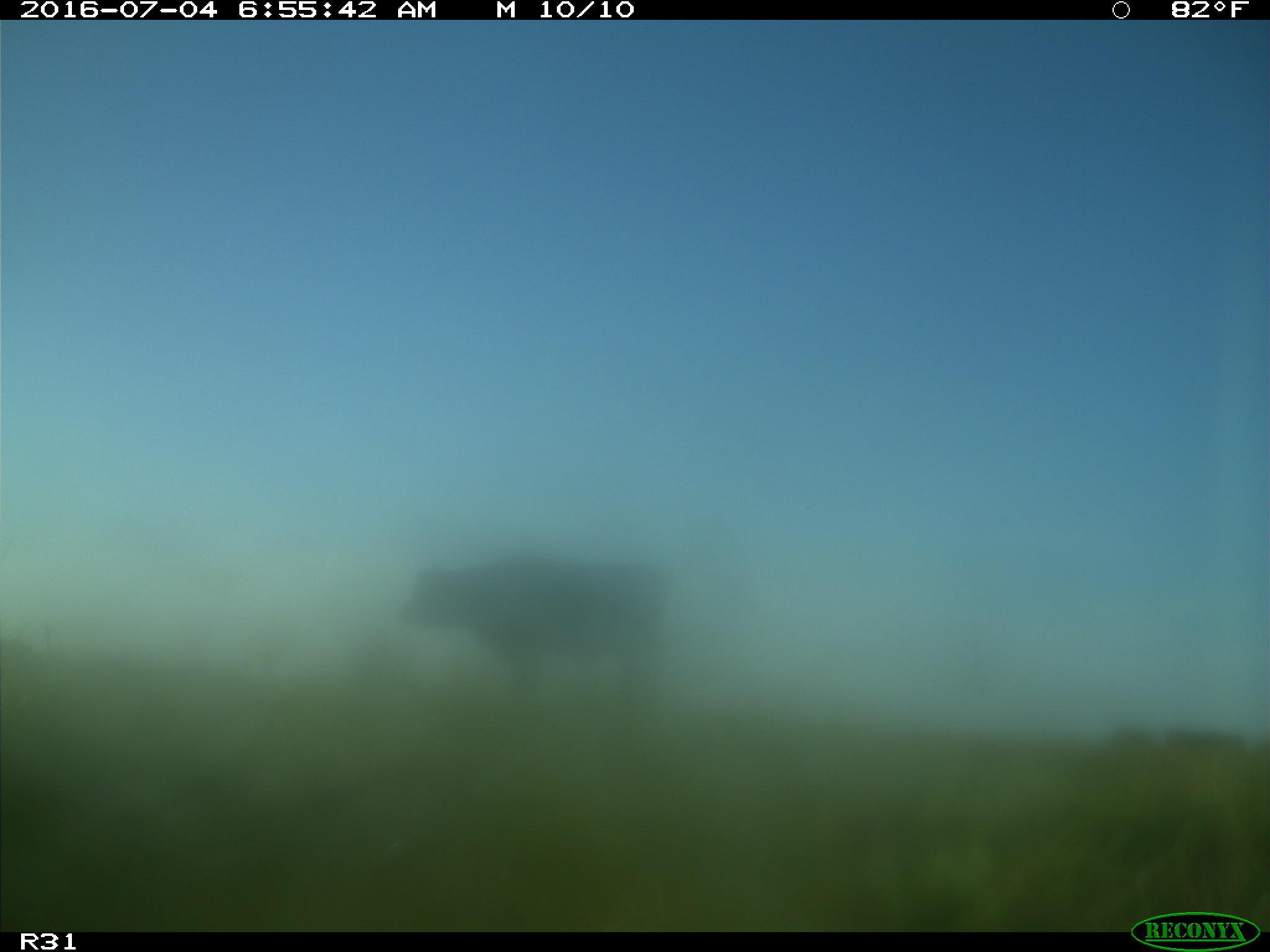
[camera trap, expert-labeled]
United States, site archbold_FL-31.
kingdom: Animalia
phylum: Chordata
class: Mammalia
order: Artiodactyla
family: Bovidae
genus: Bos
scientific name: Bos taurus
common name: domestic cow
Bos taurus (domestic cow).